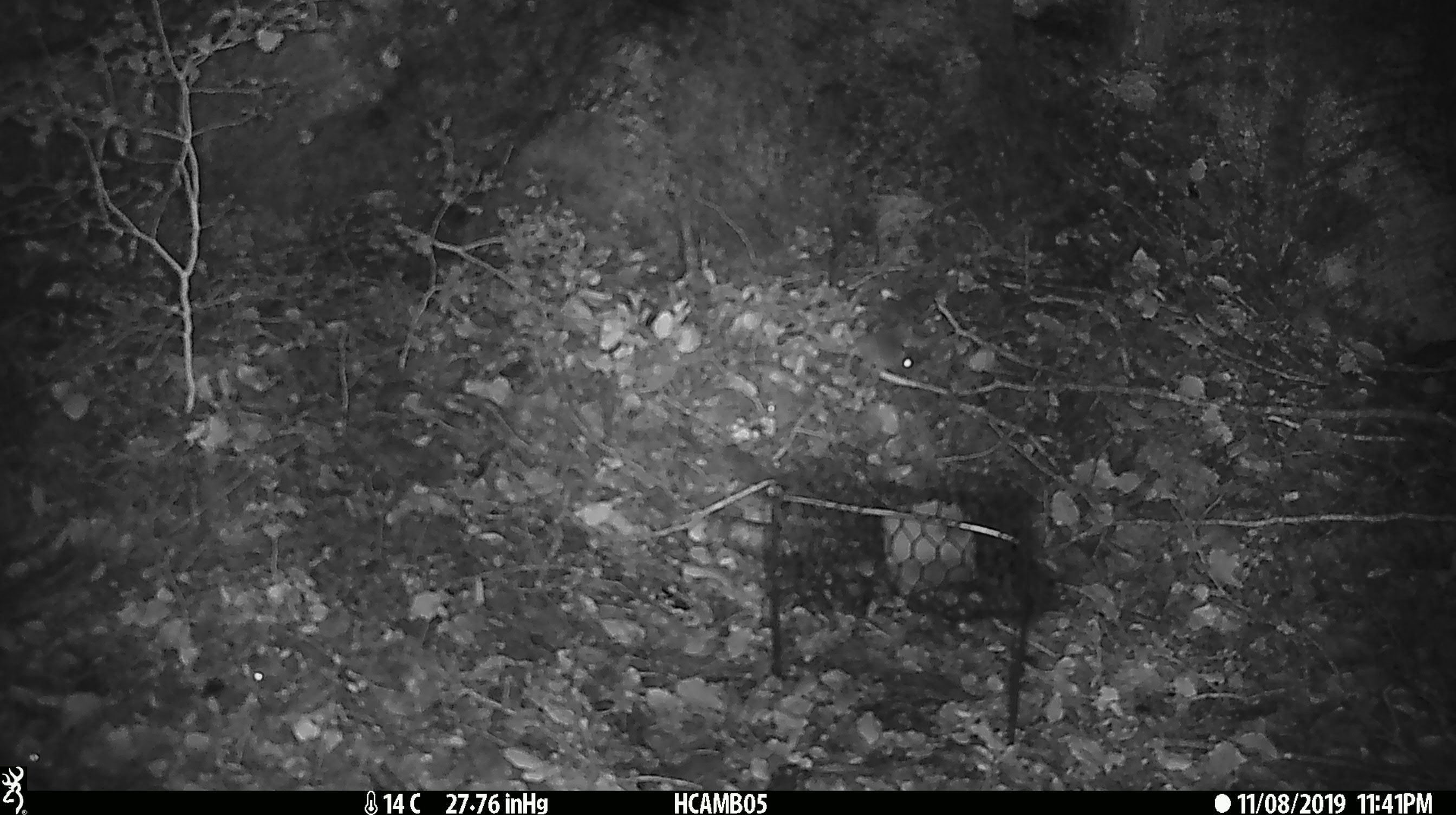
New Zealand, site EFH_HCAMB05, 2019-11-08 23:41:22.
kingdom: Animalia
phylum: Chordata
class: Mammalia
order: Rodentia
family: Muridae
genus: Mus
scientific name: Mus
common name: mouse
Mouse (Mus).